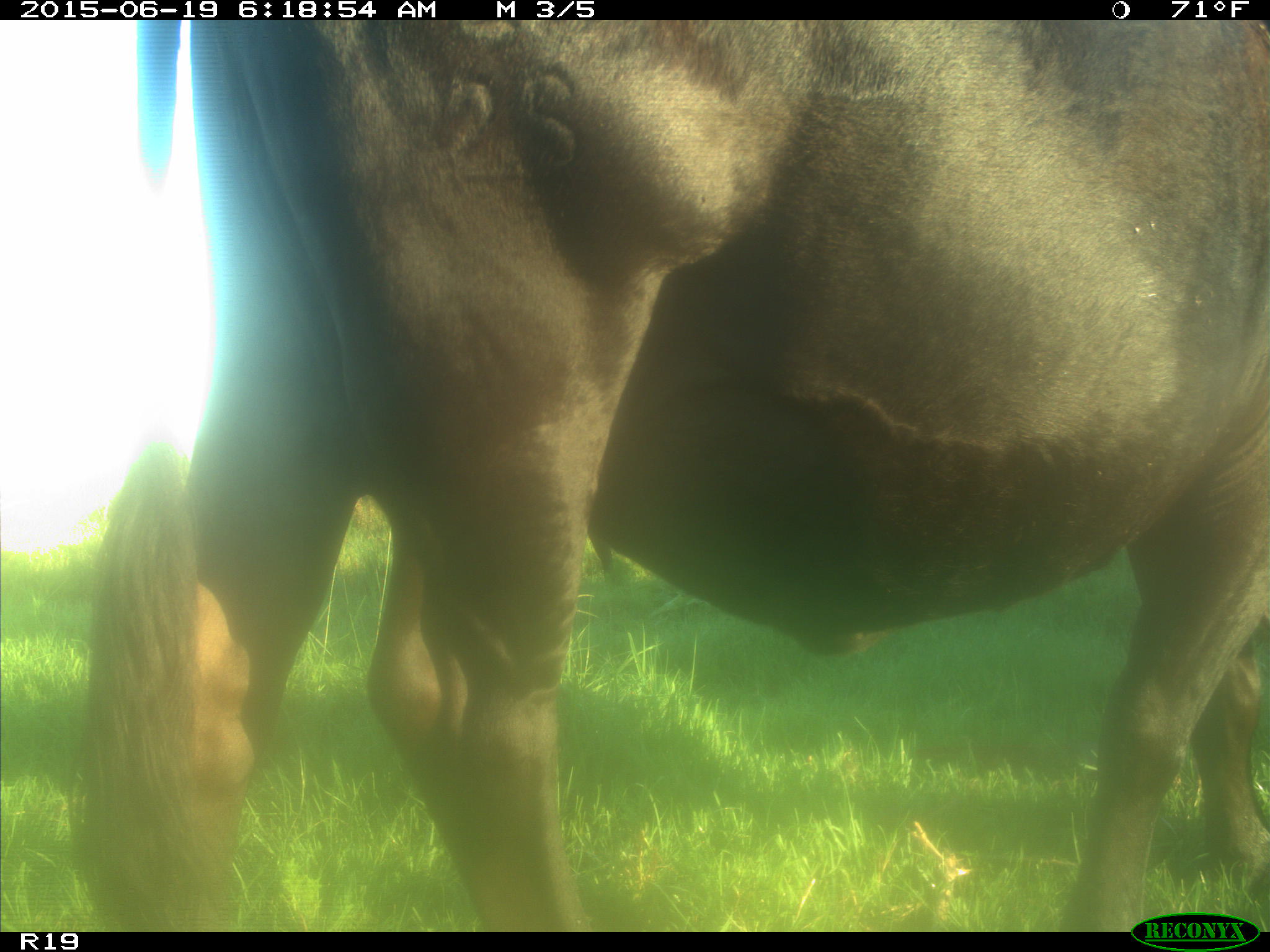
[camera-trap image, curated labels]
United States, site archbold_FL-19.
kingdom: Animalia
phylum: Chordata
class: Mammalia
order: Artiodactyla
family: Bovidae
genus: Bos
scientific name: Bos taurus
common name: domestic cow